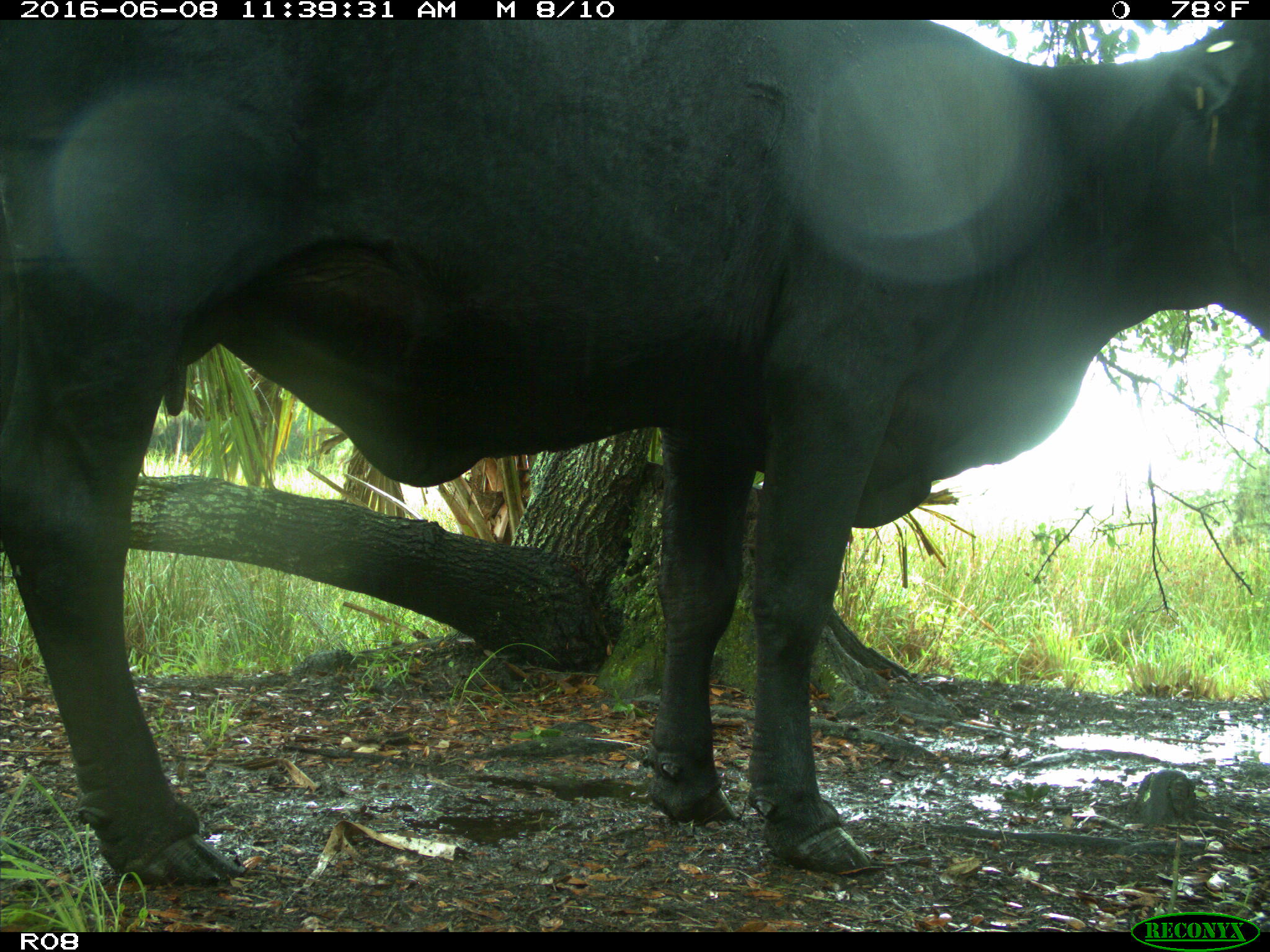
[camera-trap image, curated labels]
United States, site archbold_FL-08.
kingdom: Animalia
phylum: Chordata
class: Mammalia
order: Artiodactyla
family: Bovidae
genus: Bos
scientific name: Bos taurus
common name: domestic cow